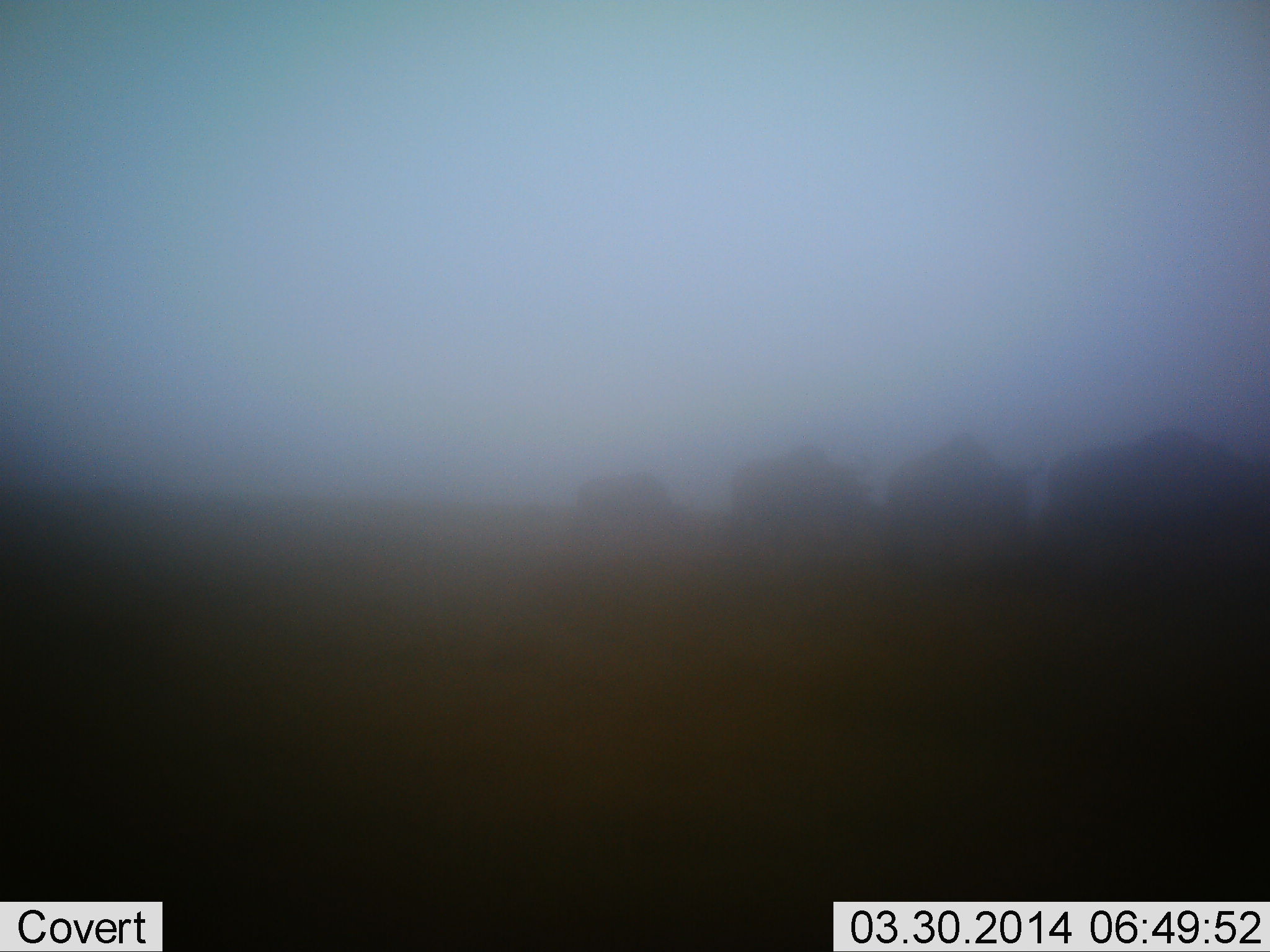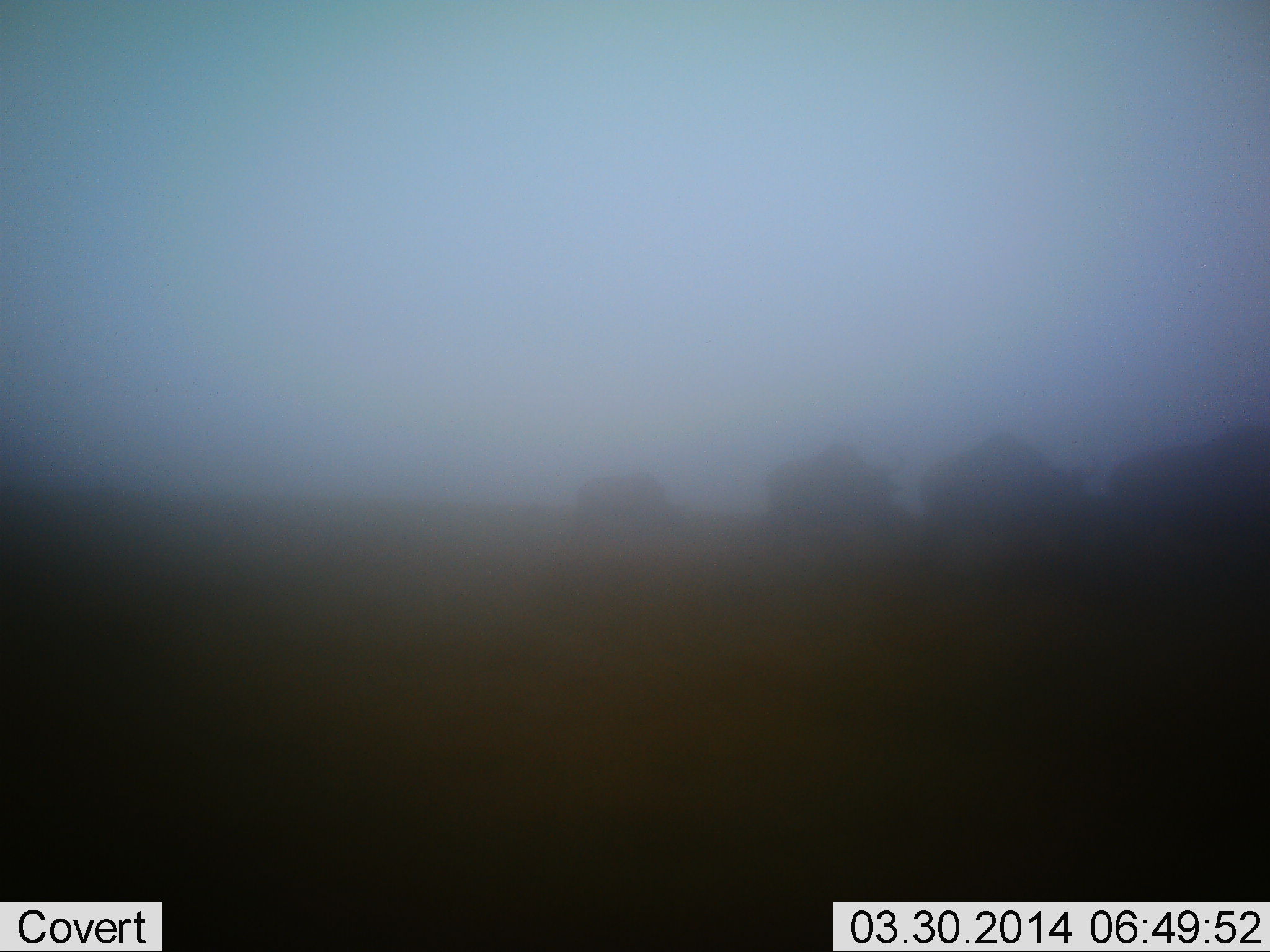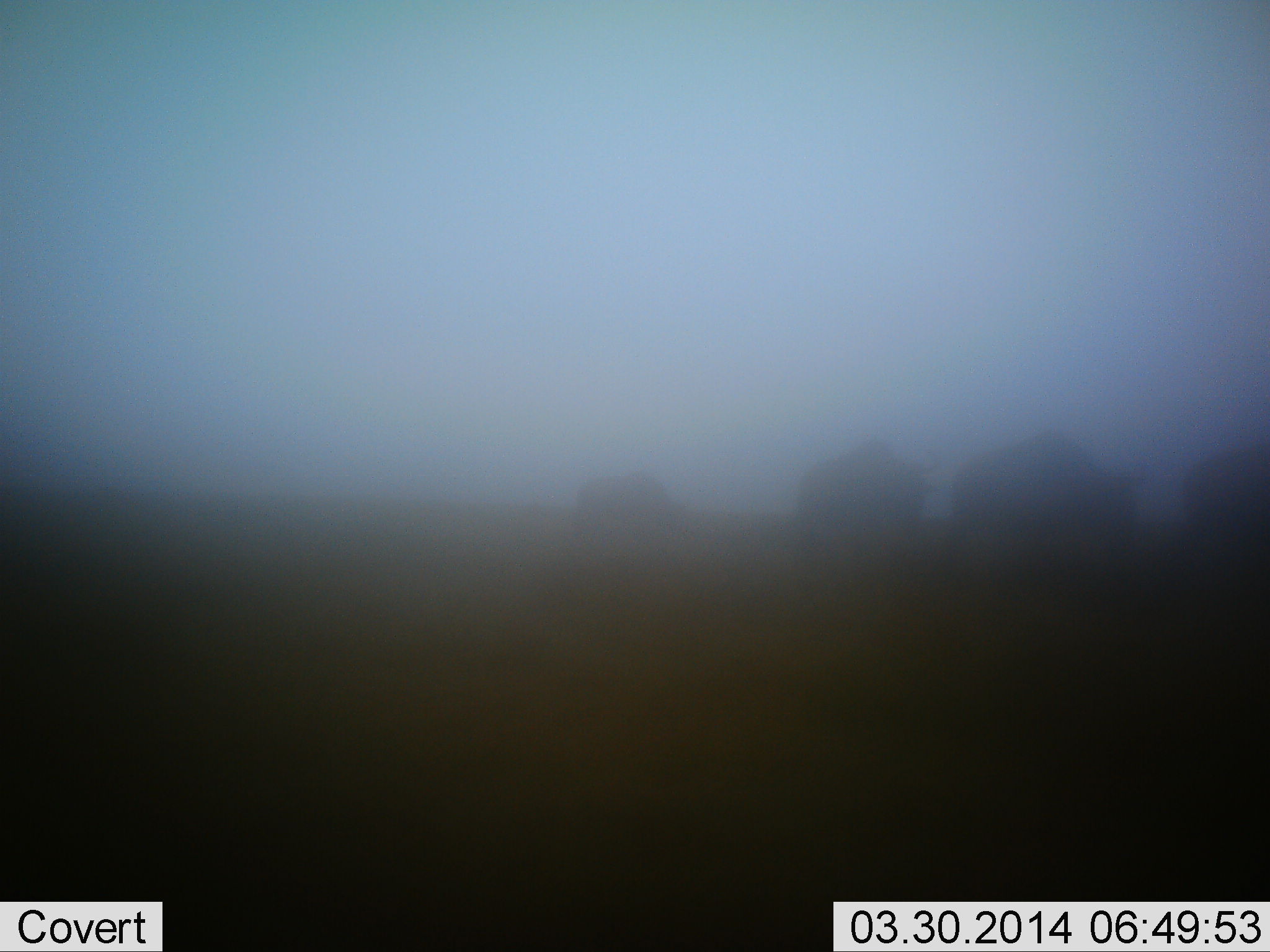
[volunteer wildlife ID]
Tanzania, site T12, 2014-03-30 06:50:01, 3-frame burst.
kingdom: Animalia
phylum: Chordata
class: Mammalia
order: Artiodactyla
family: Bovidae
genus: Connochaetes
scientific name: Connochaetes taurinus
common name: blue wildebeest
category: wildebeest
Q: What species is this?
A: Wildebeest (blue wildebeest) (Connochaetes taurinus).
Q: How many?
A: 4.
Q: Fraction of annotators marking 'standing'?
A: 30%.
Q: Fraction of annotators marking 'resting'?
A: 0%.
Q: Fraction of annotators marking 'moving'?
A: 100%.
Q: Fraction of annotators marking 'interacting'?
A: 0%.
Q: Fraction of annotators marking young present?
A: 0%.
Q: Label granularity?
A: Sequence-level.